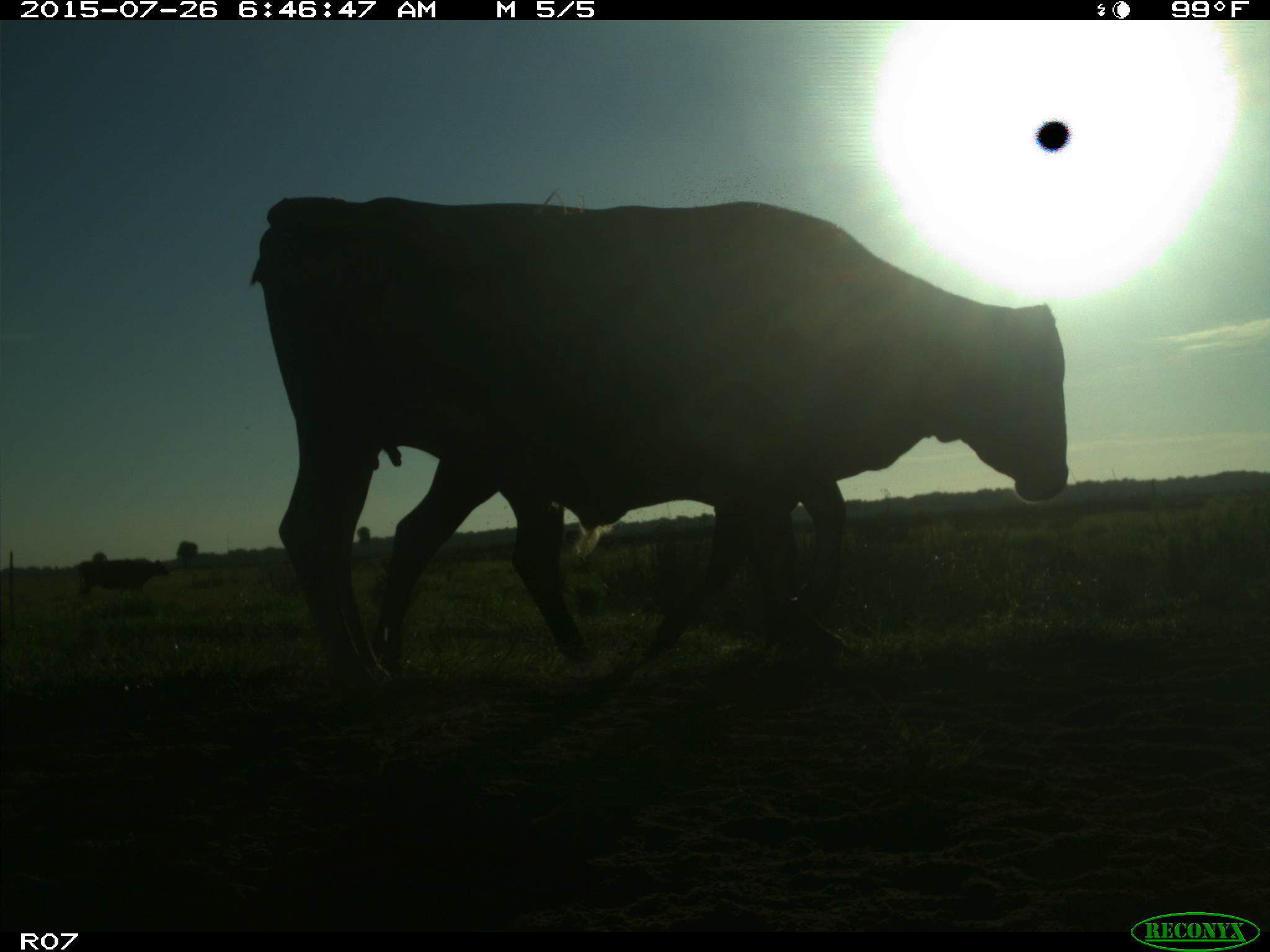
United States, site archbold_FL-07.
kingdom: Animalia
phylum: Chordata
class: Mammalia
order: Artiodactyla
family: Bovidae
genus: Bos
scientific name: Bos taurus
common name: domestic cow